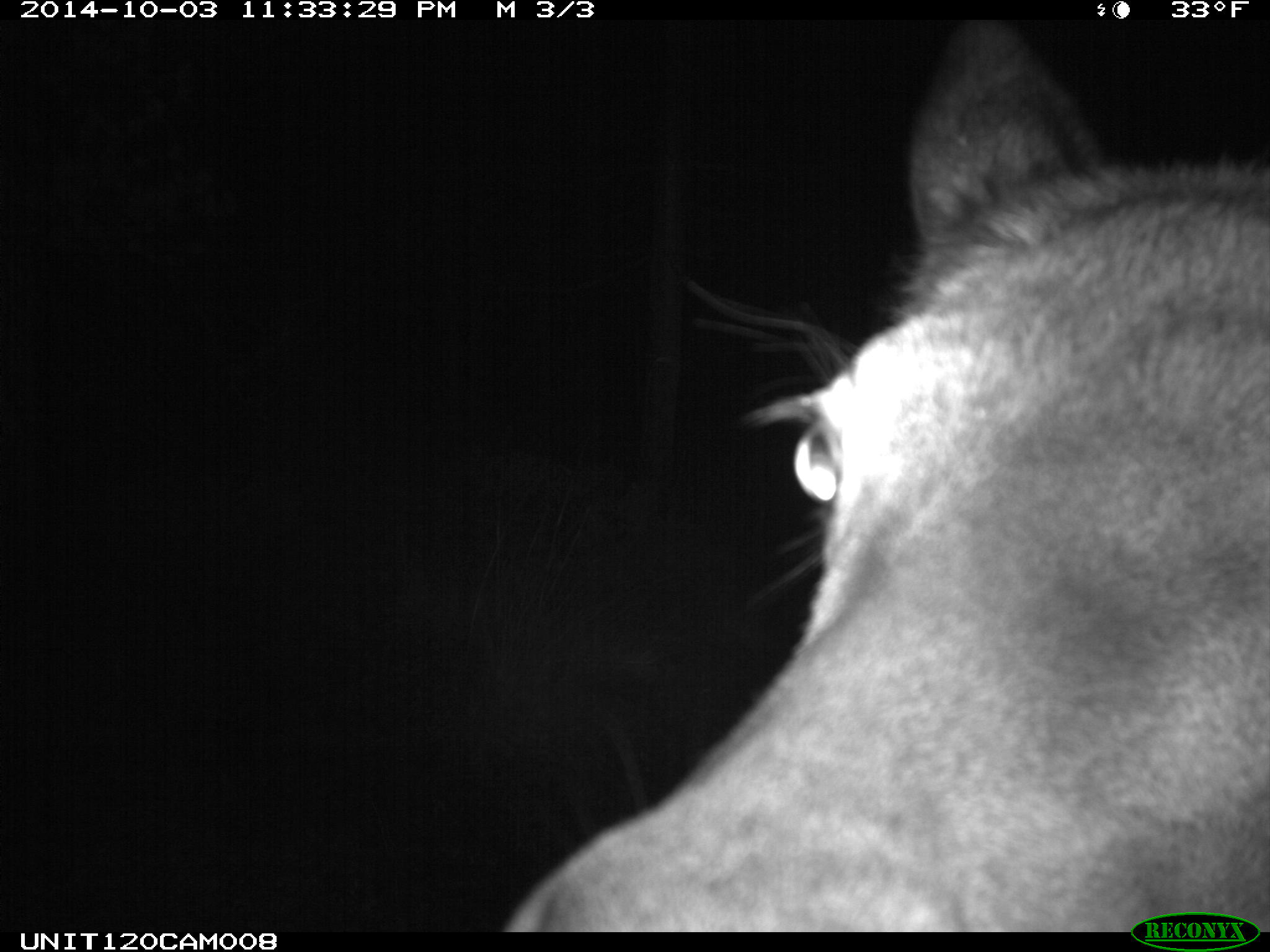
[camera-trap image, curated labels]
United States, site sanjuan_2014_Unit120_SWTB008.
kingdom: Animalia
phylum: Chordata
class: Mammalia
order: Artiodactyla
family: Cervidae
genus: Cervus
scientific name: Cervus elaphus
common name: red deer